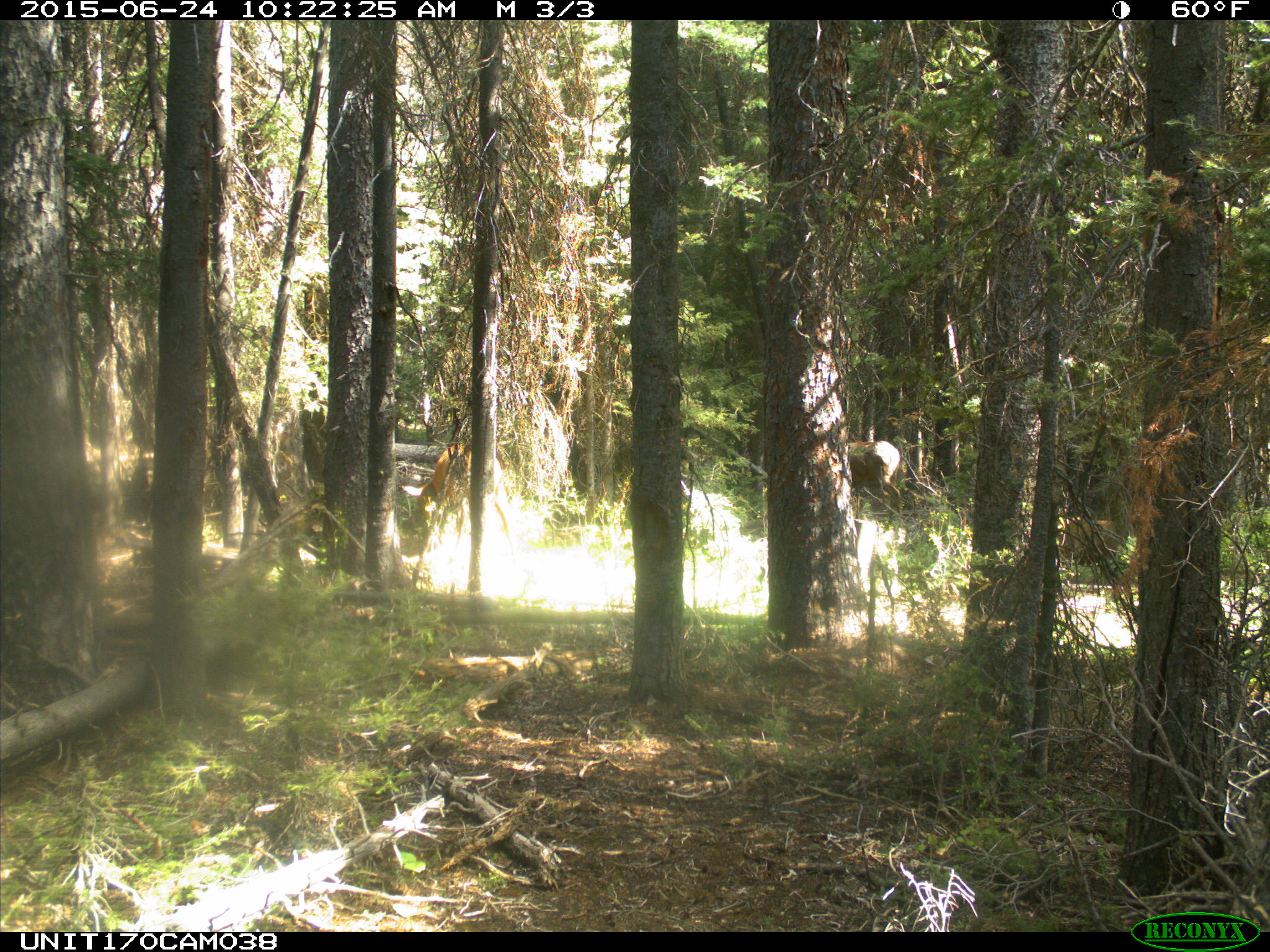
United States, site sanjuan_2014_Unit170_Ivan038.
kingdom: Animalia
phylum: Chordata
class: Mammalia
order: Artiodactyla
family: Cervidae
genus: Cervus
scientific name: Cervus elaphus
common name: red deer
Cervus elaphus (red deer).